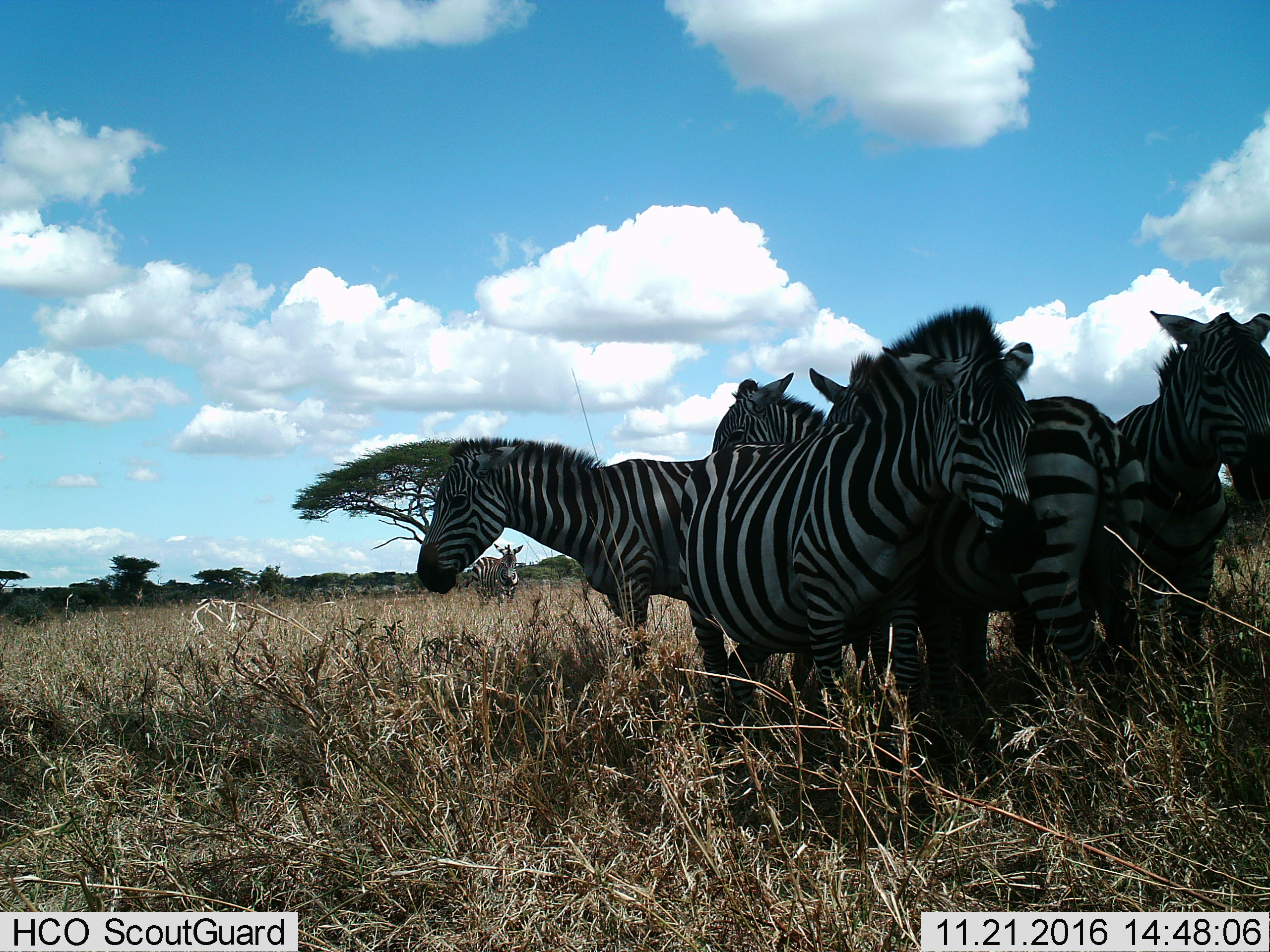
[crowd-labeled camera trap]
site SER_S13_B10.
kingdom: Animalia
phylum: Chordata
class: Mammalia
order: Perissodactyla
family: Equidae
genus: Equus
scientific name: Equus quagga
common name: plains zebra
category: zebraplains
Zebraplains (plains zebra) (Equus quagga), count 5. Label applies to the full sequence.